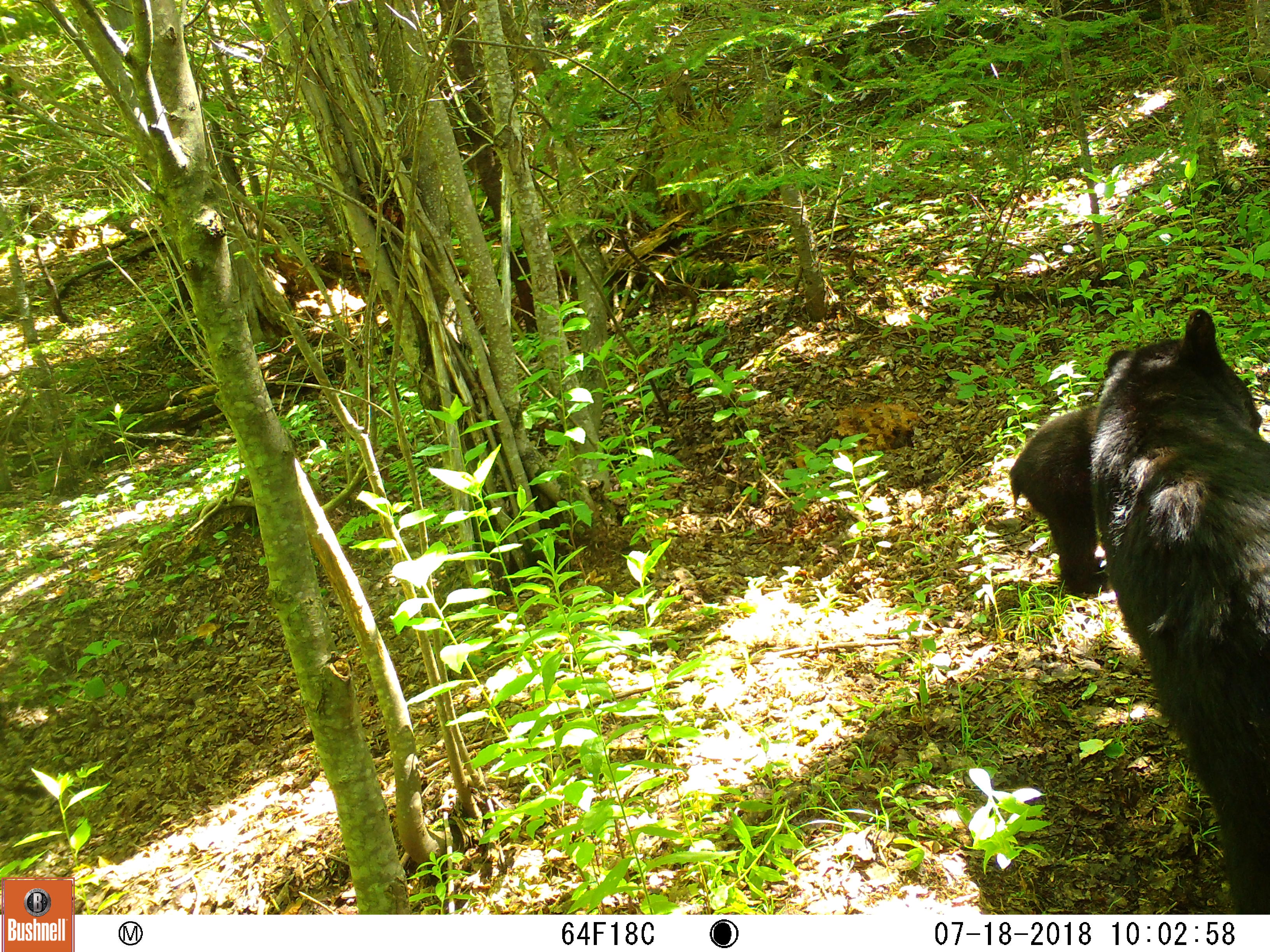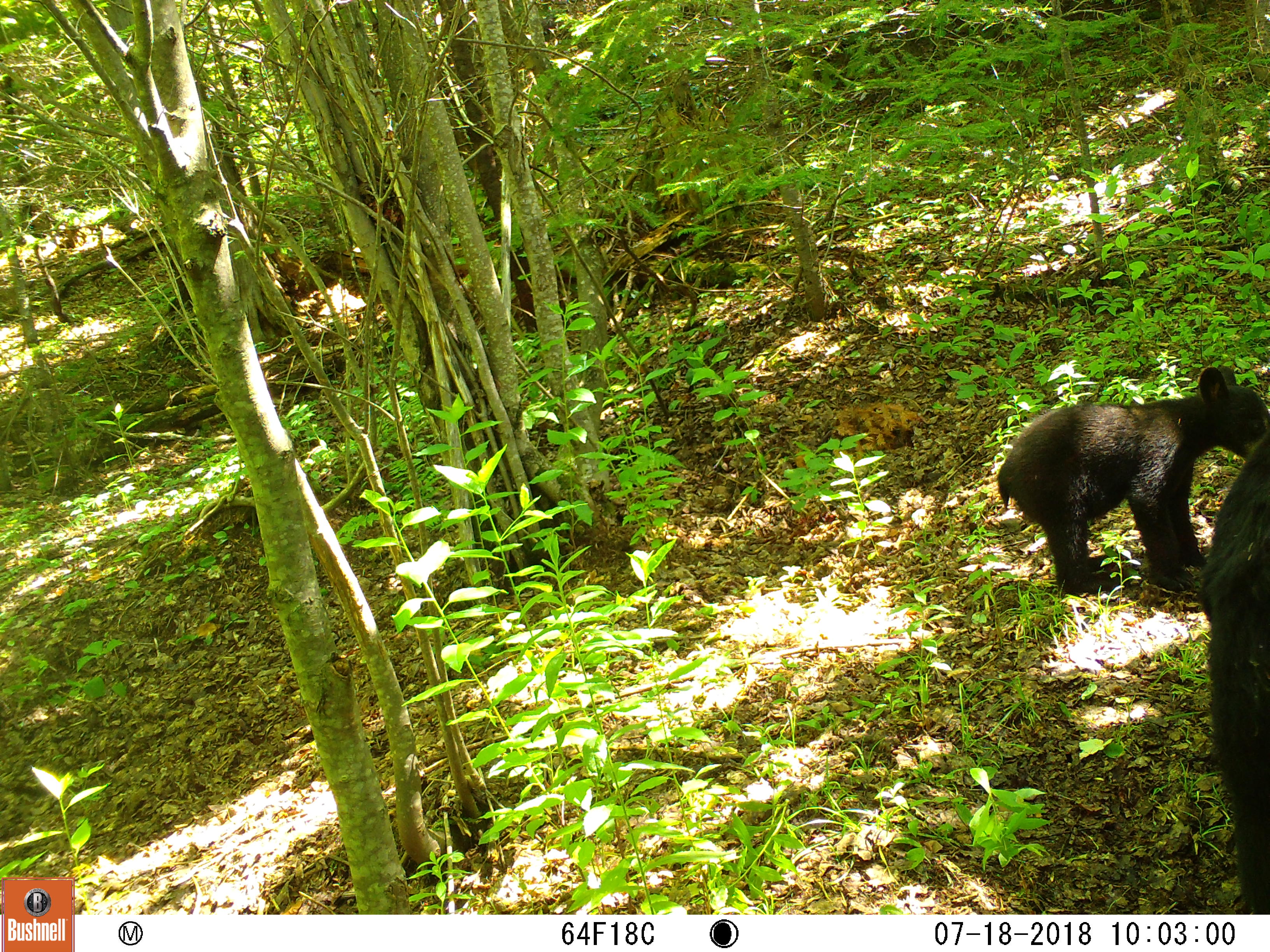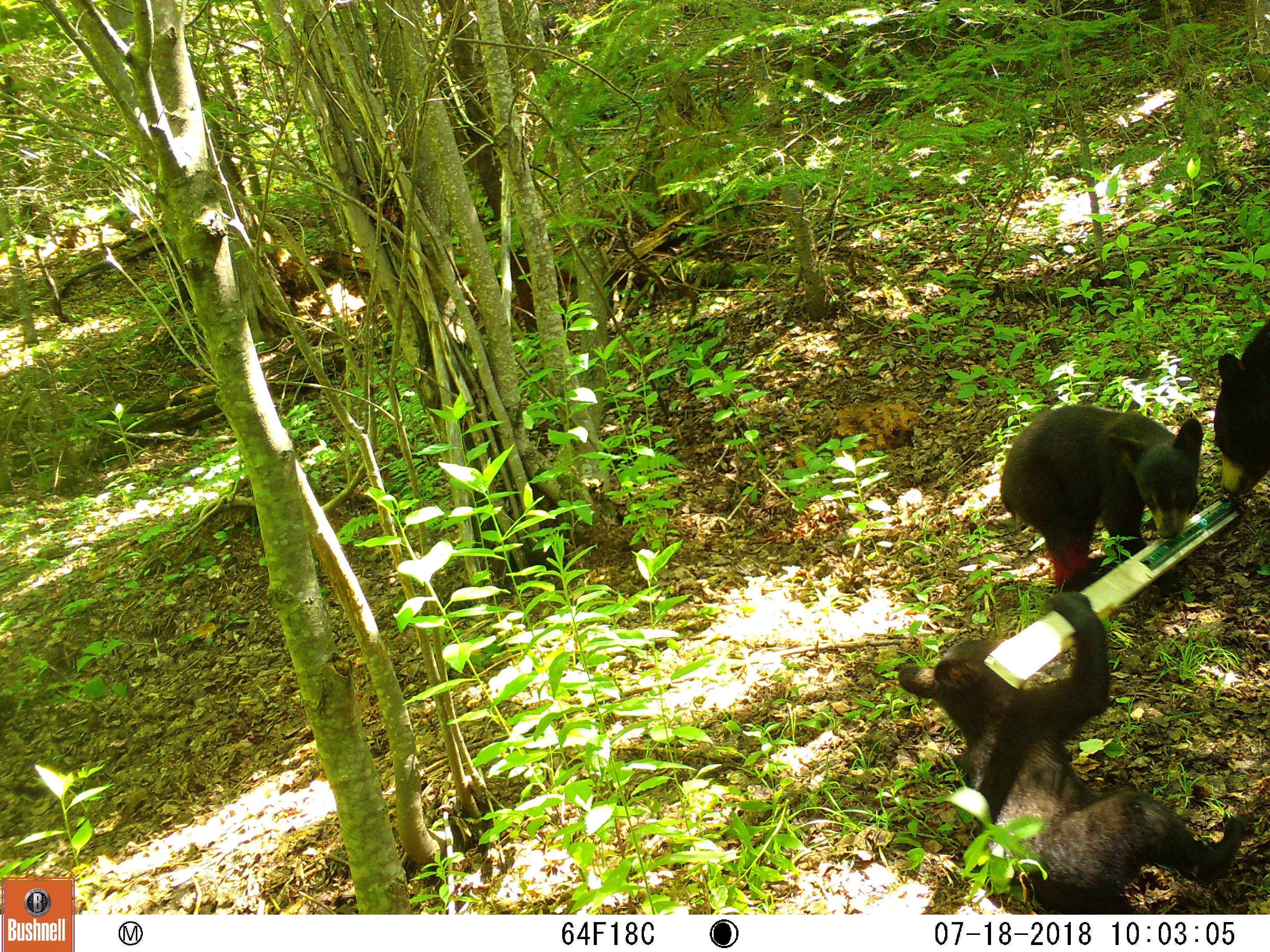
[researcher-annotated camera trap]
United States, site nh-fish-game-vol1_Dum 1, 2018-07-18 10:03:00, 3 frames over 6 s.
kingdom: Animalia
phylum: Chordata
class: Mammalia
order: Carnivora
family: Ursidae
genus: Ursus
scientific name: Ursus americanus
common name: black bear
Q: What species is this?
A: Black bear (Ursus americanus).